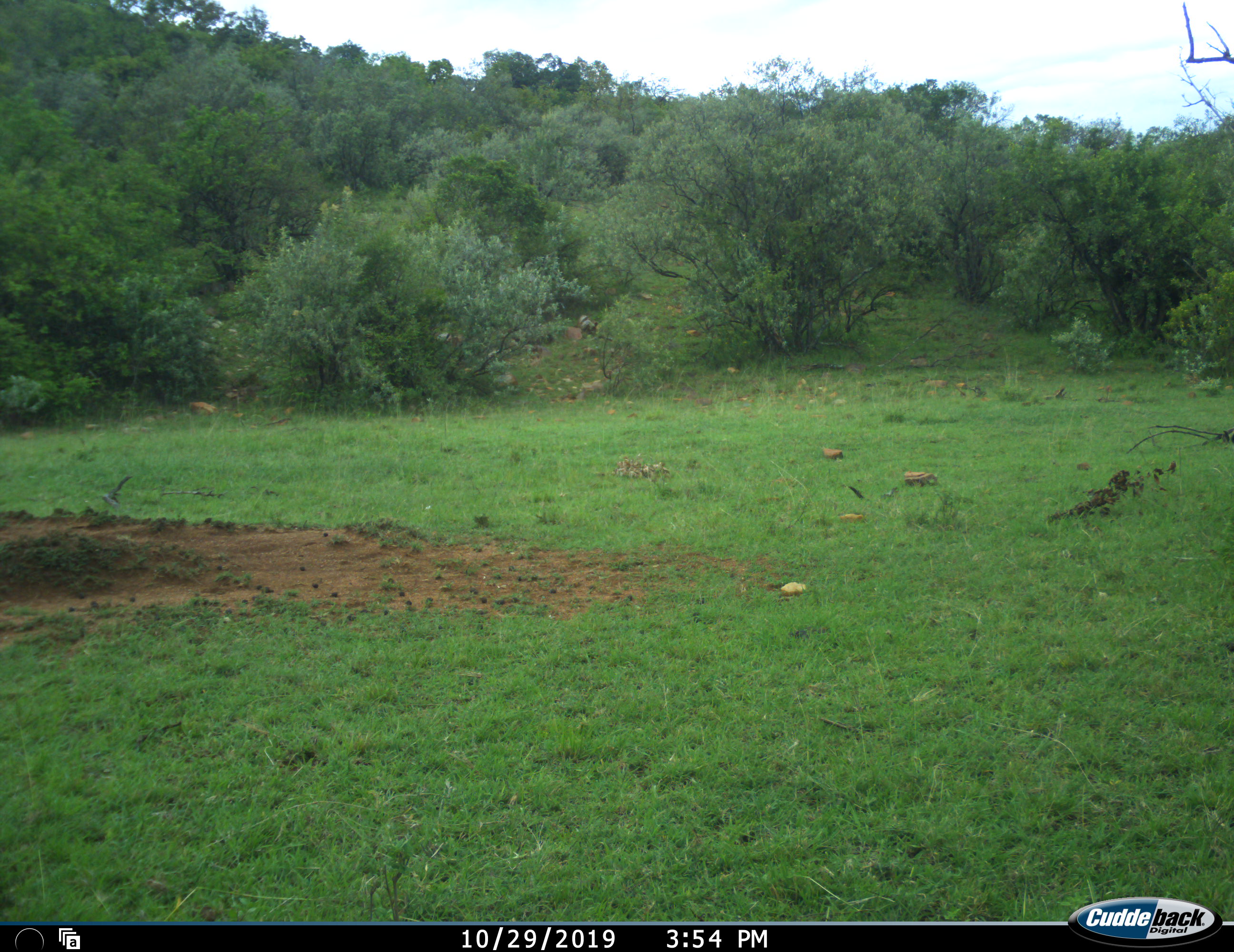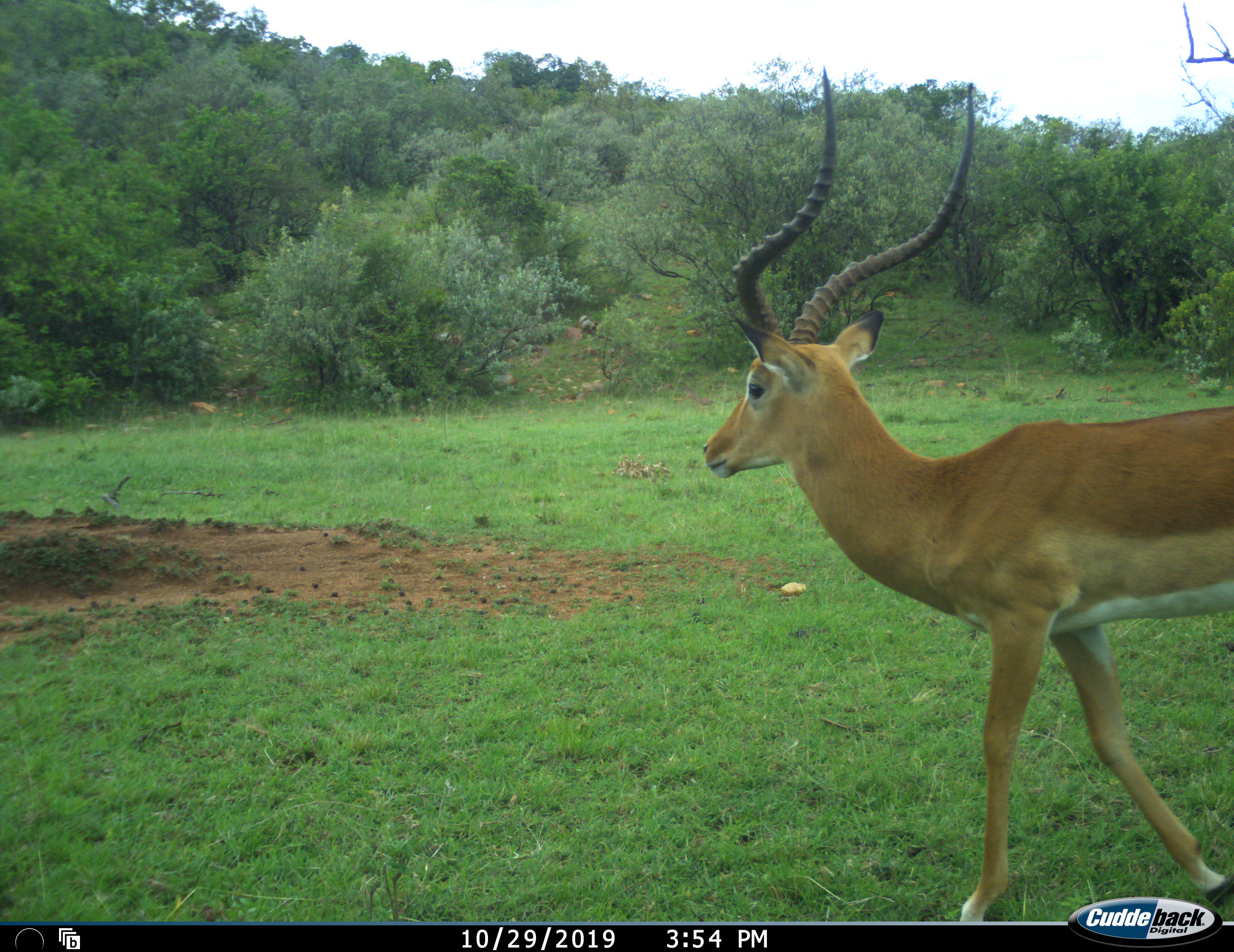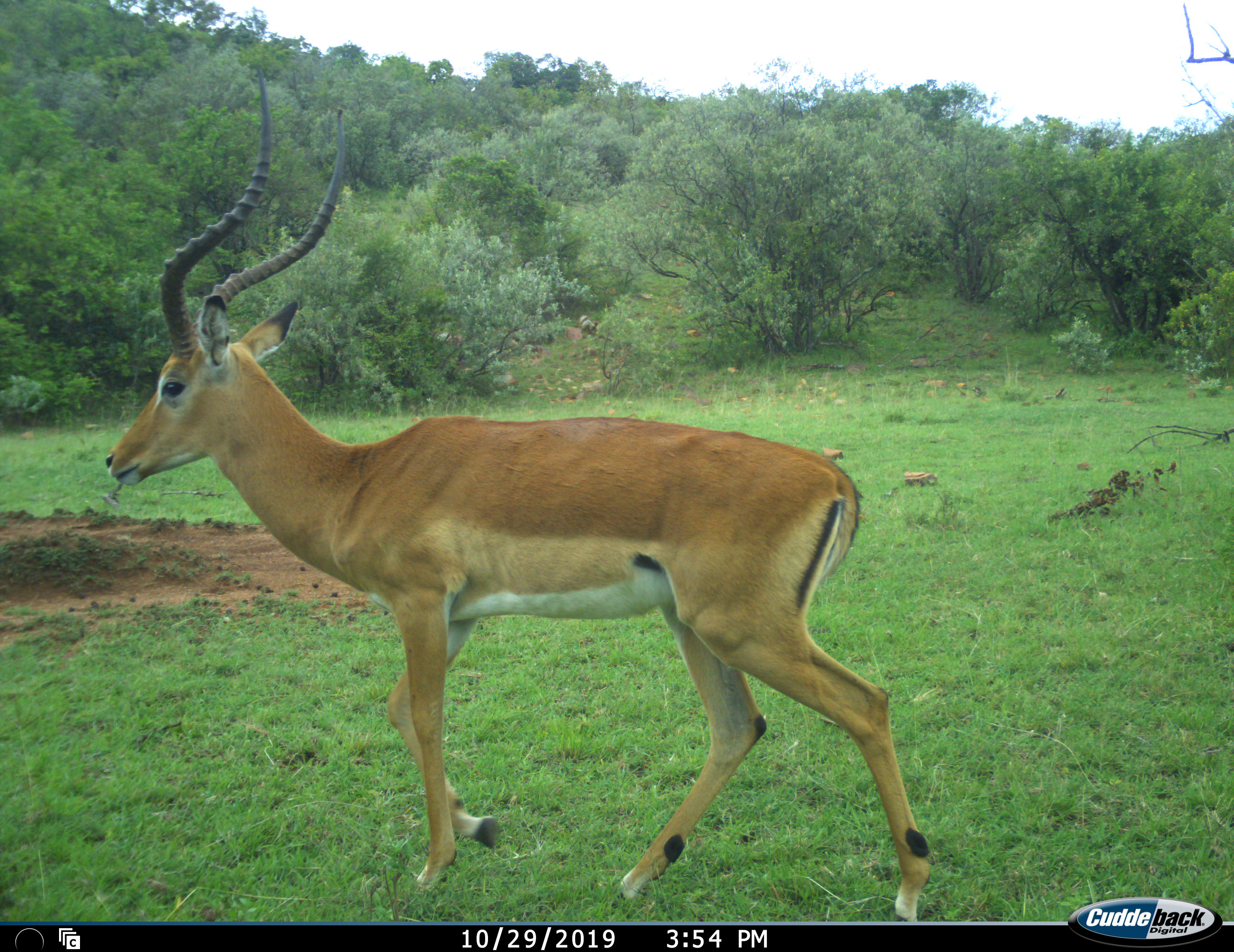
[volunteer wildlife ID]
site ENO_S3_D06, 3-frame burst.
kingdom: Animalia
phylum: Chordata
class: Mammalia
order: Artiodactyla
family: Bovidae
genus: Aepyceros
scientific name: Aepyceros melampus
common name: impala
Impala (Aepyceros melampus), count 1. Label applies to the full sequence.